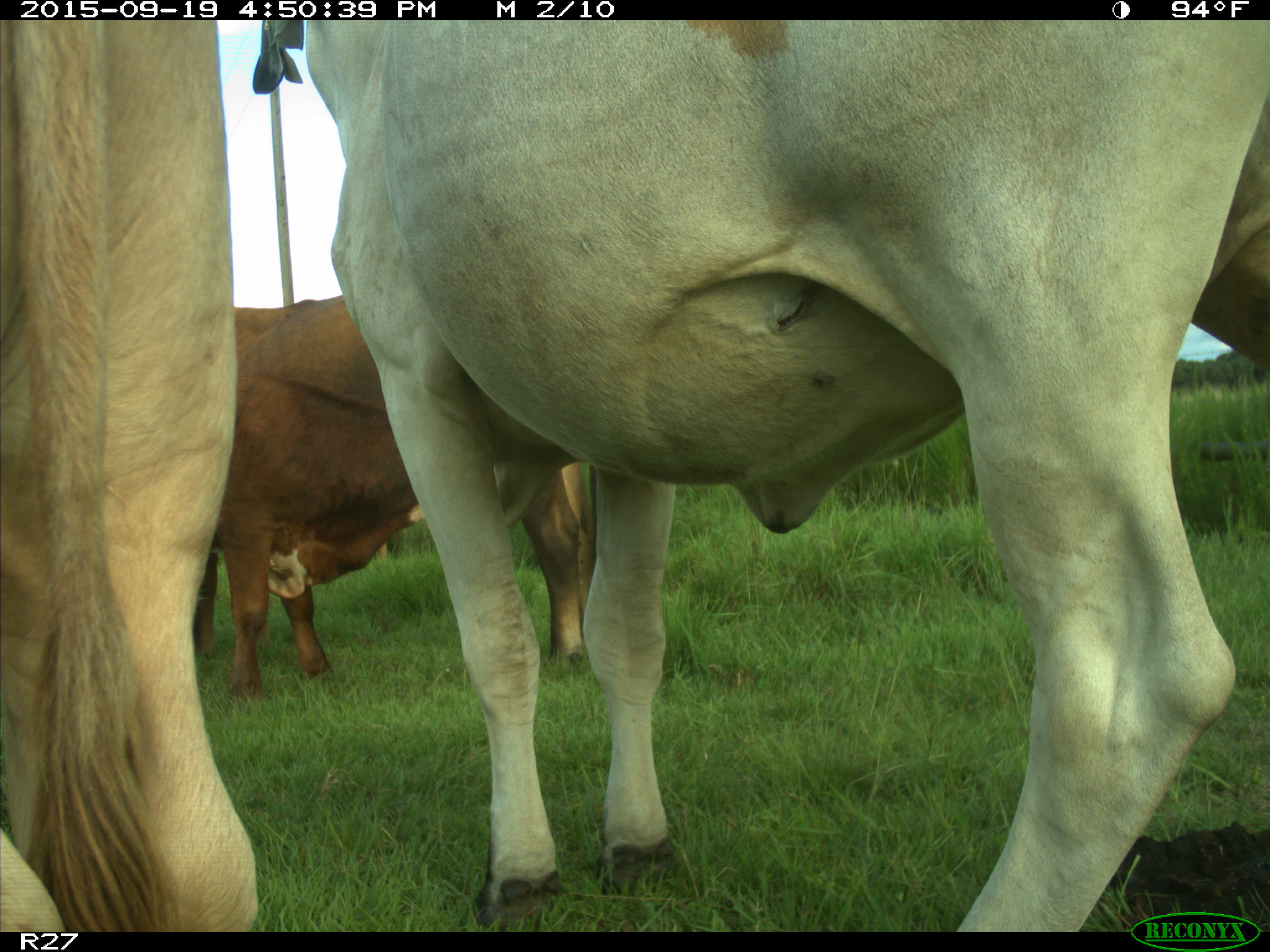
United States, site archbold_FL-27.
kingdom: Animalia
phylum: Chordata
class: Mammalia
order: Artiodactyla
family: Bovidae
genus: Bos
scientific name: Bos taurus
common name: domestic cow